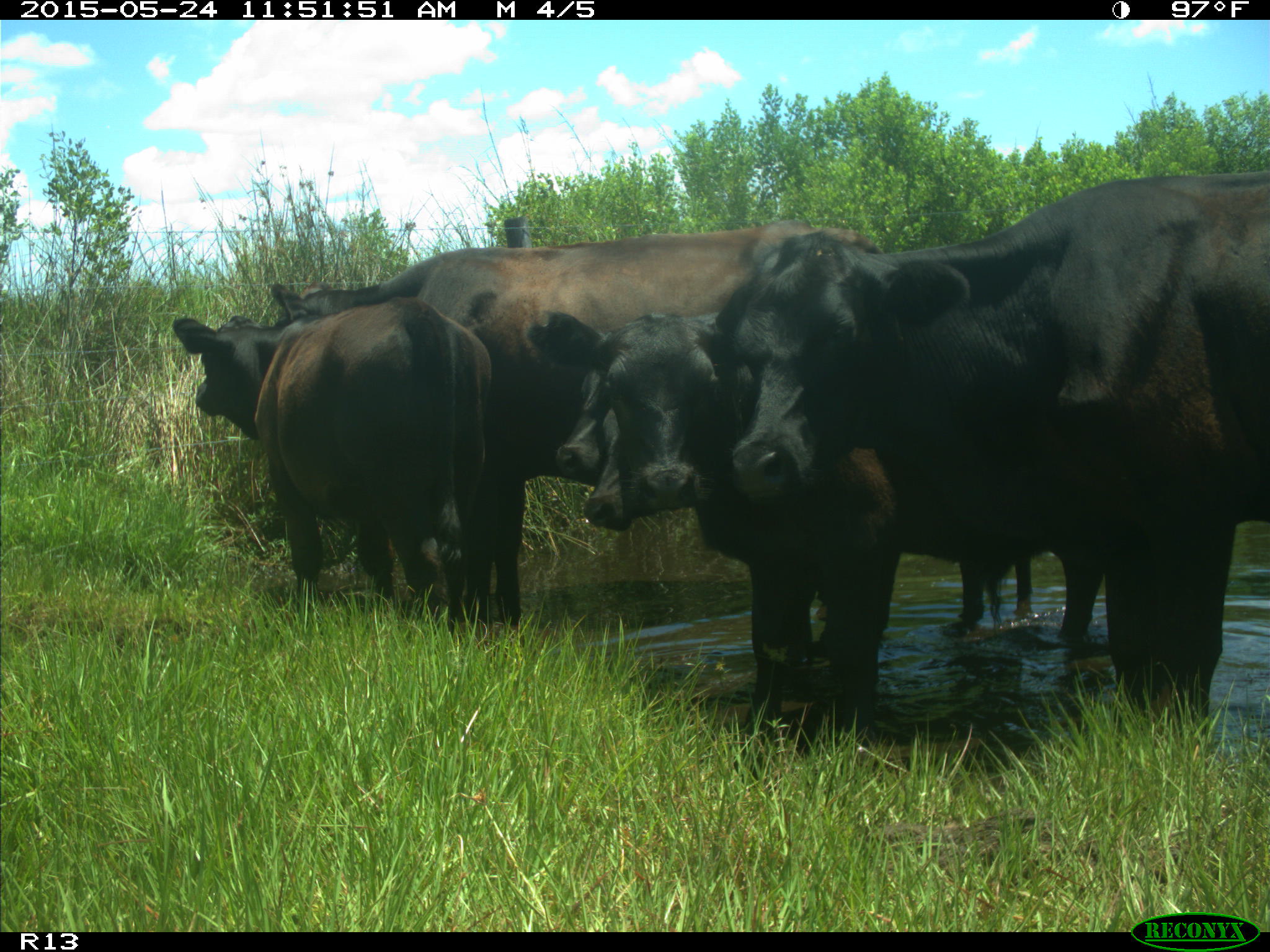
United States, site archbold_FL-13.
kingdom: Animalia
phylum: Chordata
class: Mammalia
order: Artiodactyla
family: Bovidae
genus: Bos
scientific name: Bos taurus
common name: domestic cow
Bos taurus (domestic cow).